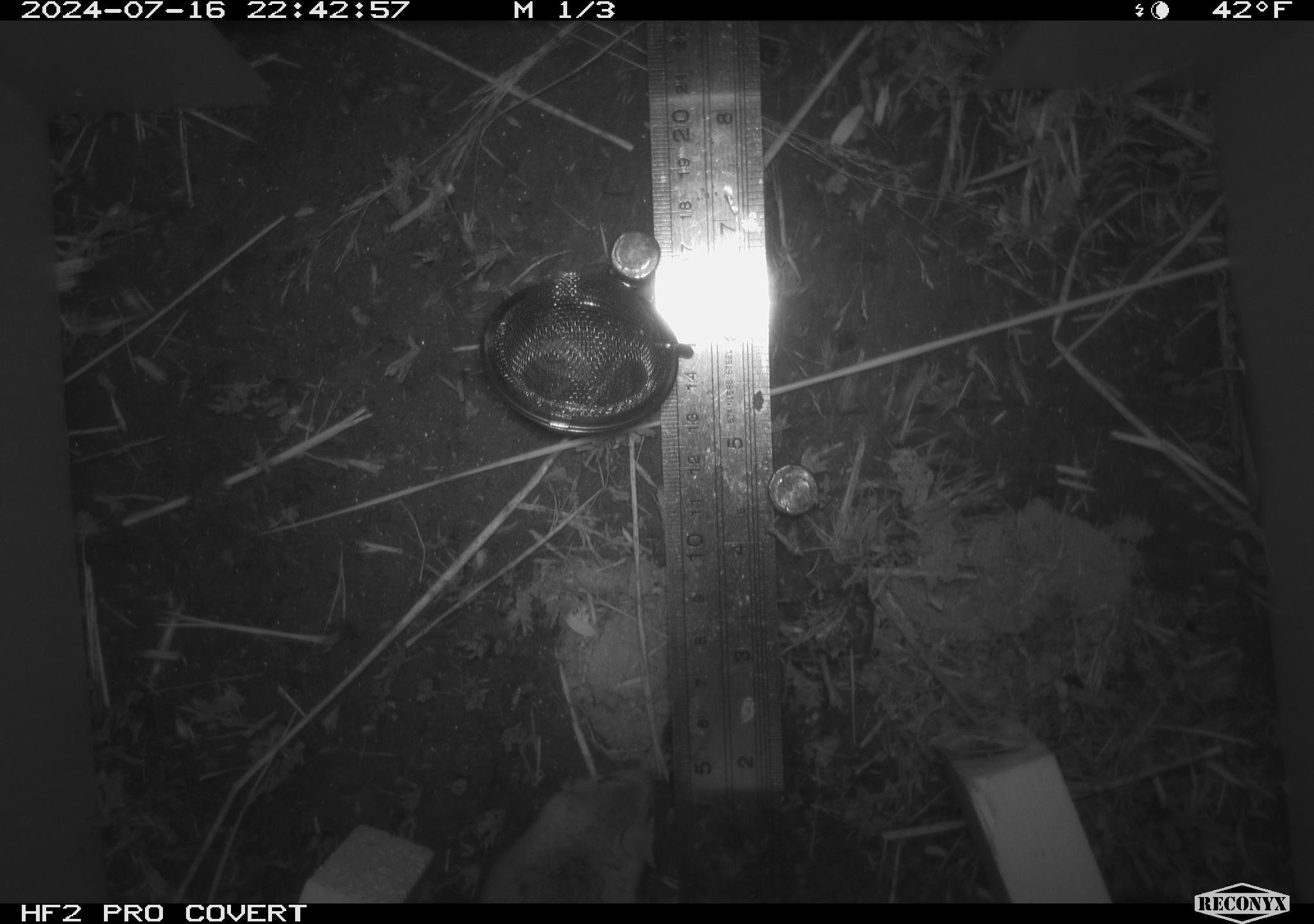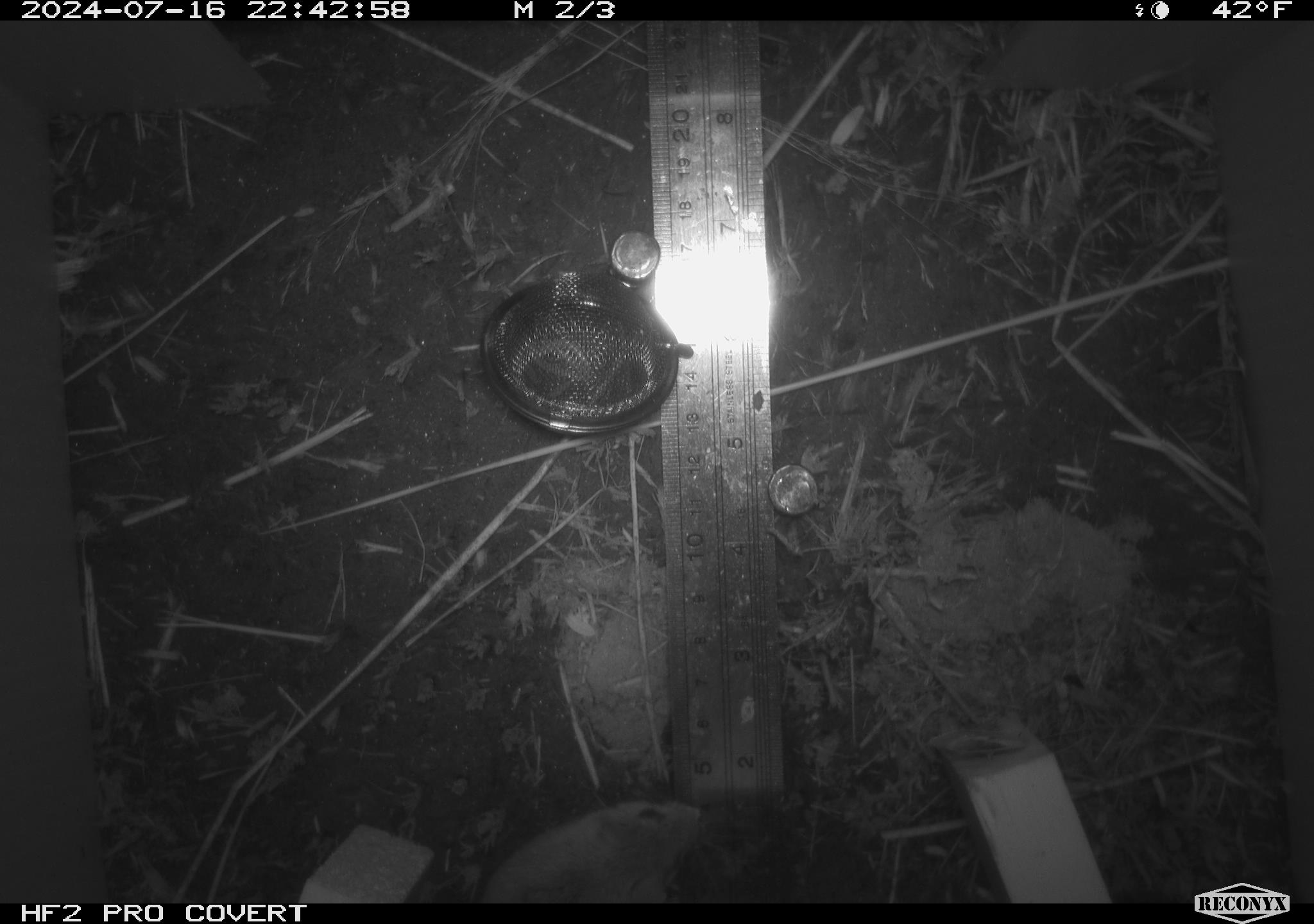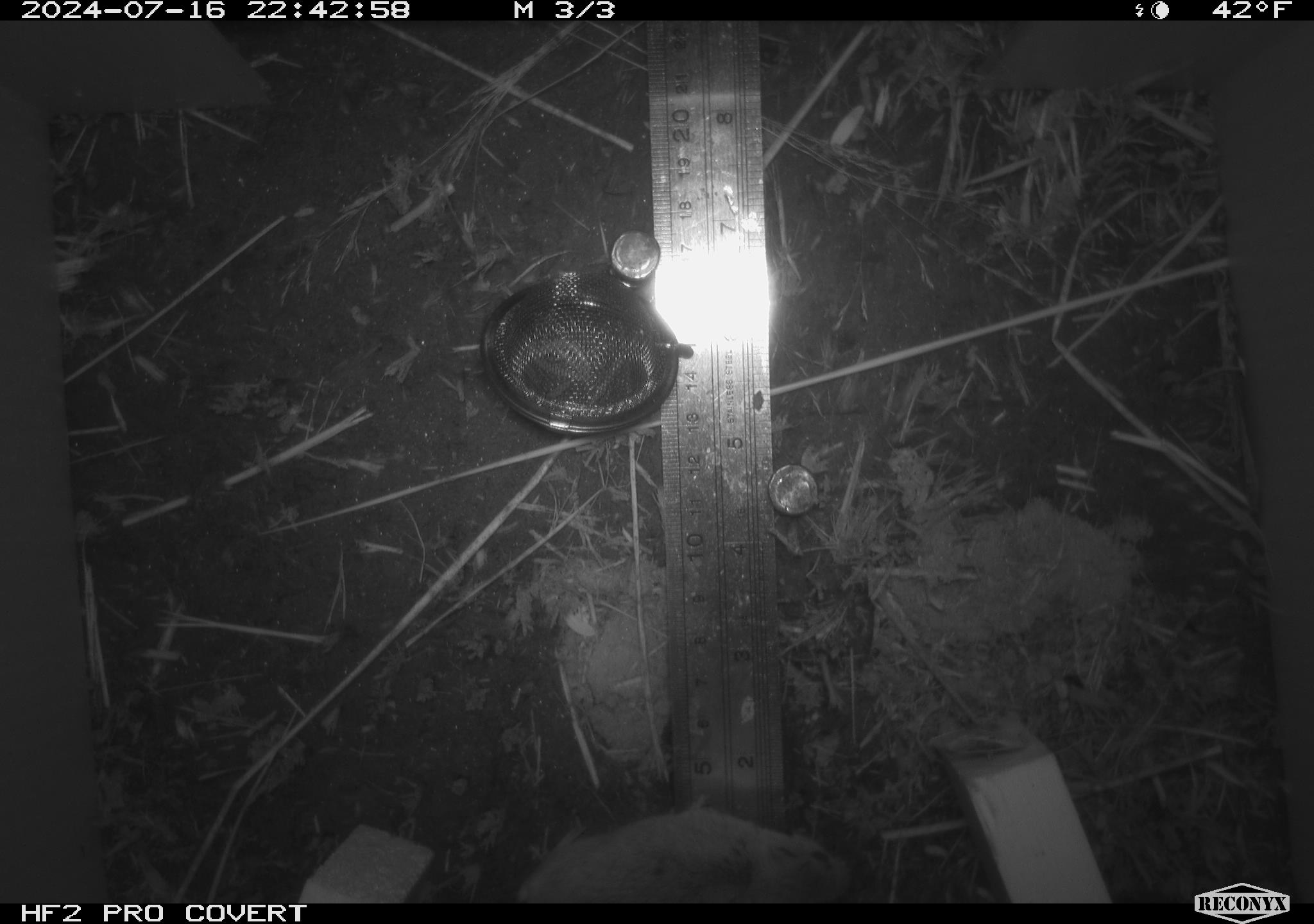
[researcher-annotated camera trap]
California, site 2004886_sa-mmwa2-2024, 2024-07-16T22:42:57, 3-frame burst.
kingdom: Animalia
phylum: Chordata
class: Mammalia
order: Rodentia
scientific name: Rodentia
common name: mouse species